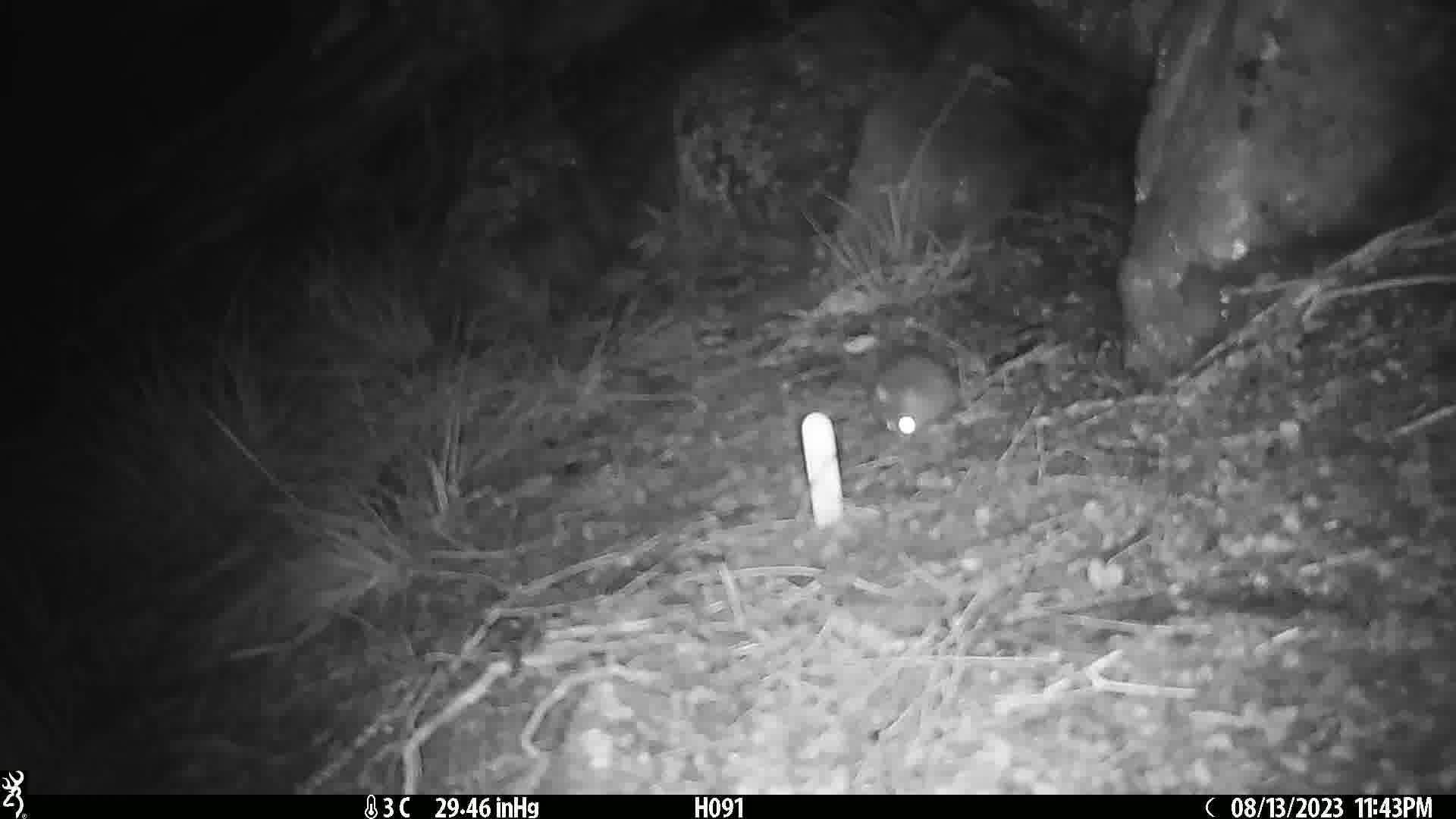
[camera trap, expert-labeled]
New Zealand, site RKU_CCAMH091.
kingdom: Animalia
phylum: Chordata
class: Mammalia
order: Rodentia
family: Muridae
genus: Rattus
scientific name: Rattus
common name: rat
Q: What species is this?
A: Rat (Rattus).